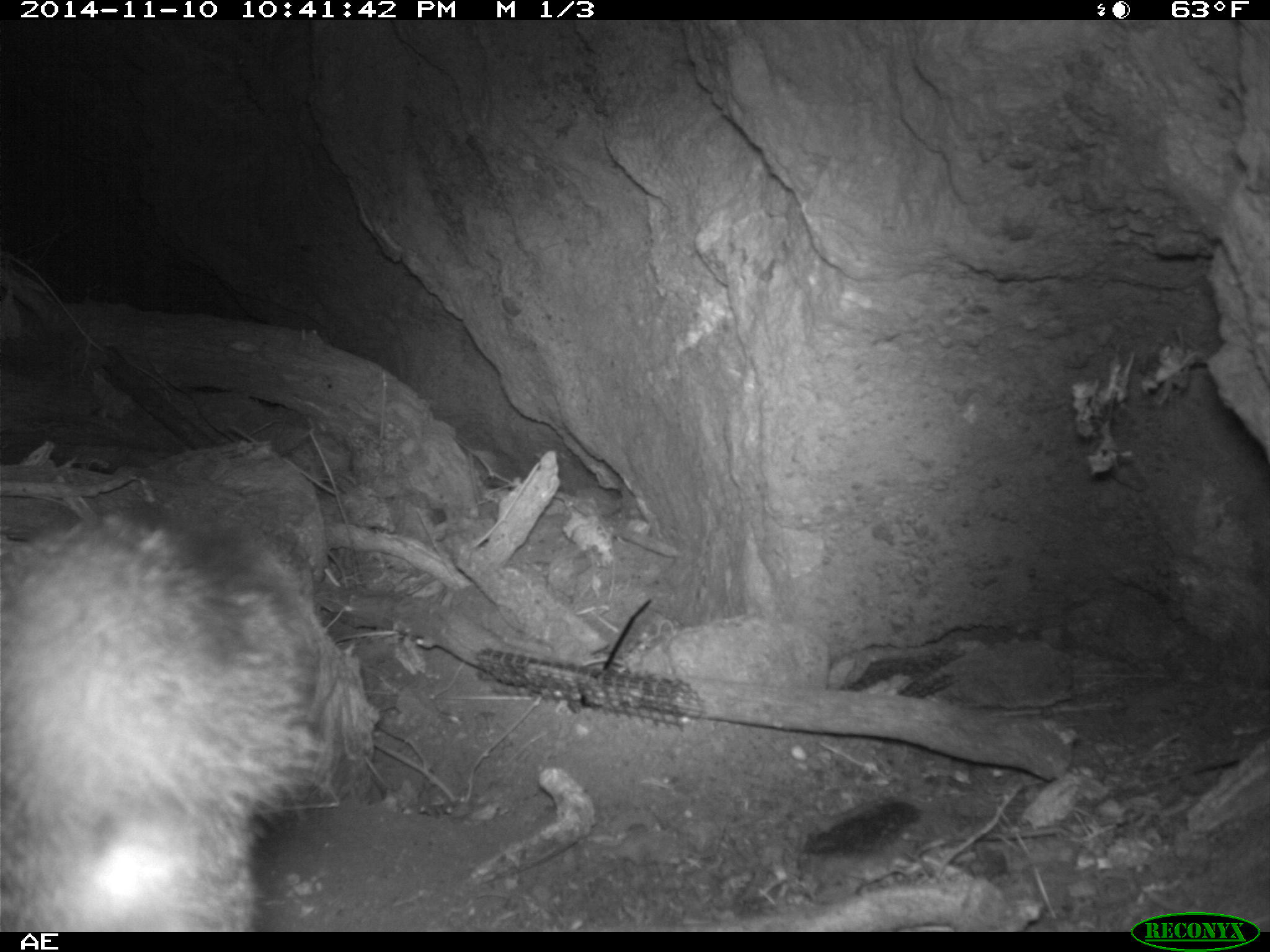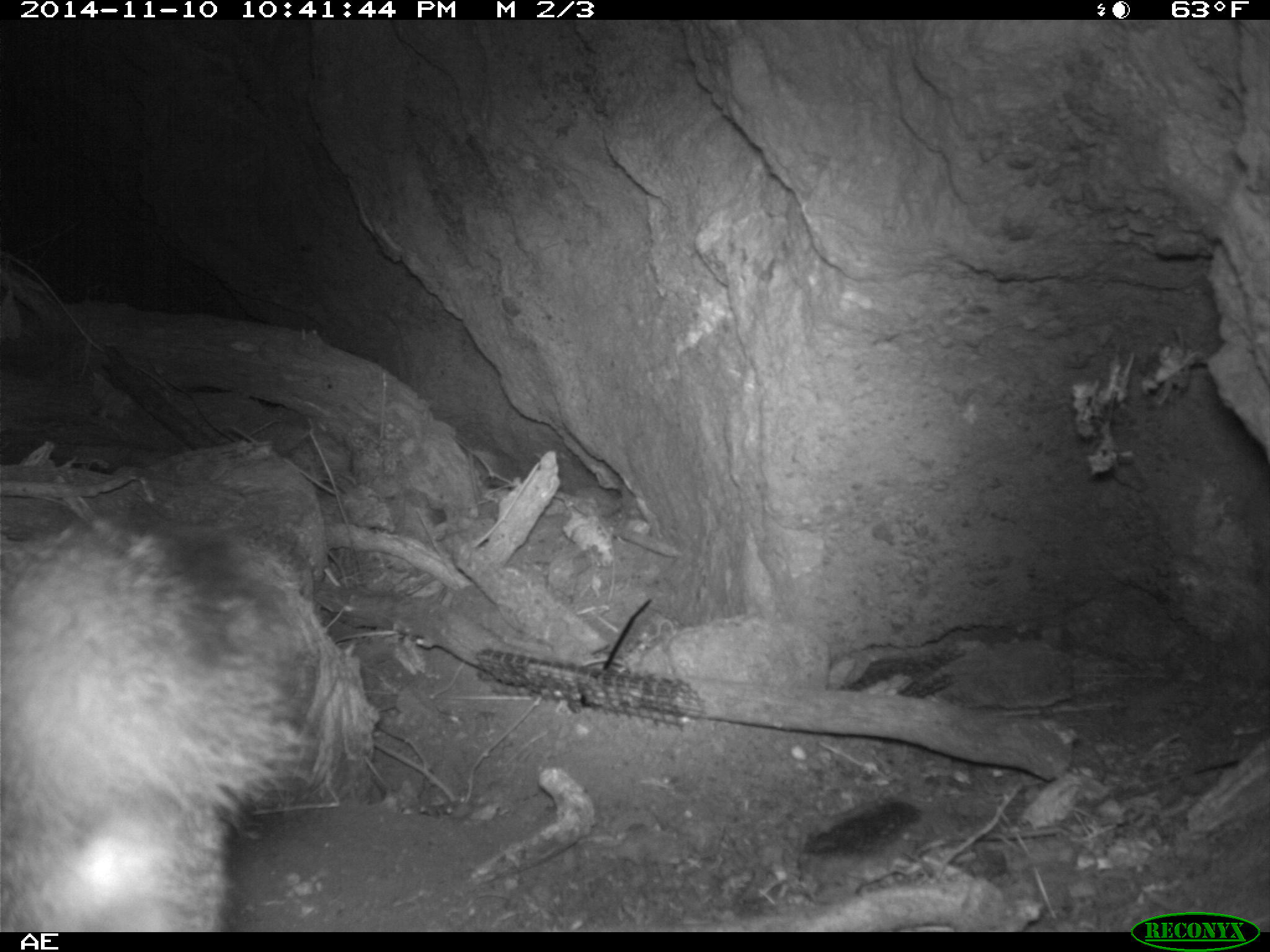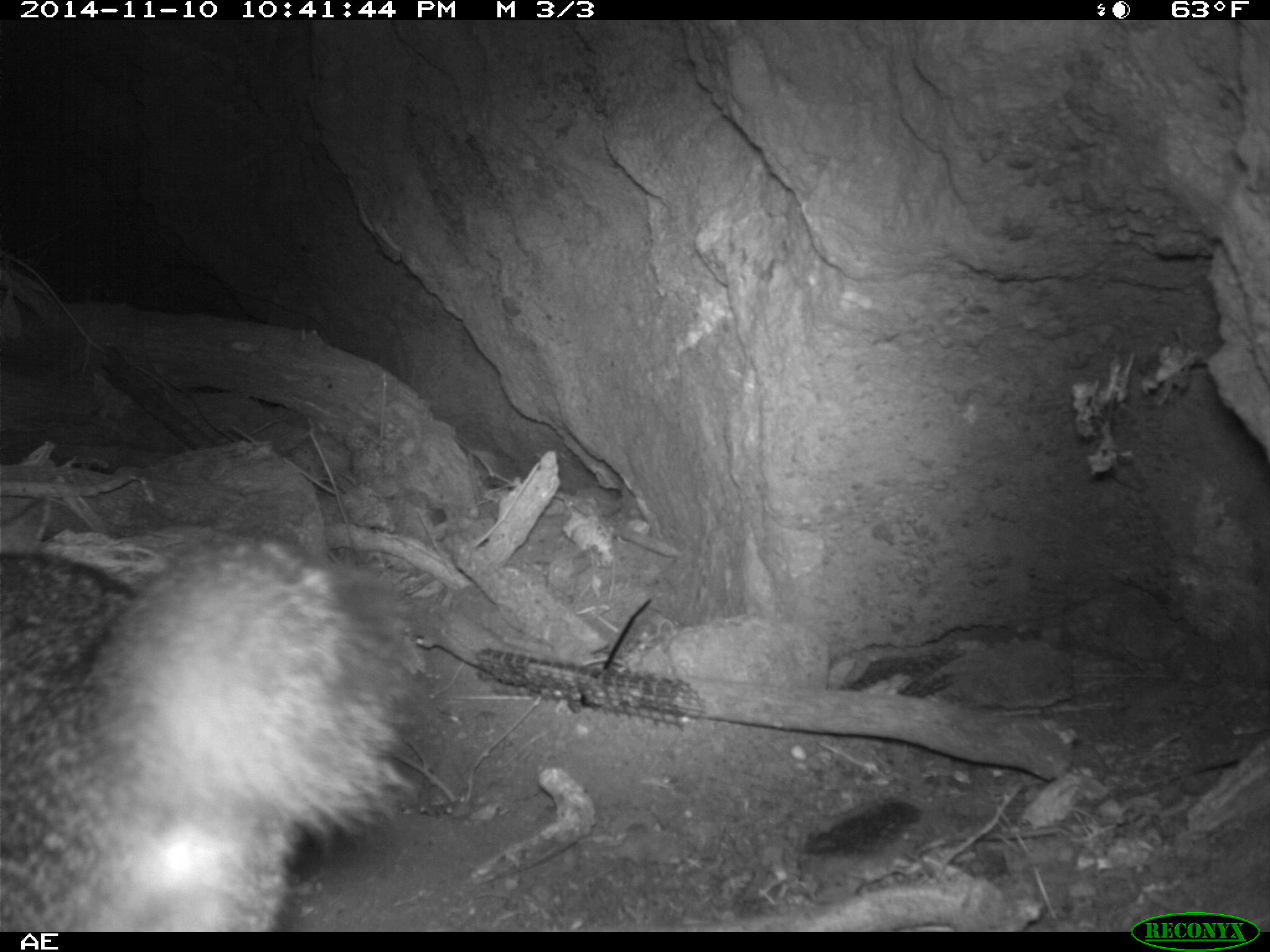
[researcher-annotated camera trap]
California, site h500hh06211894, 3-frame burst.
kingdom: Animalia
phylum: Chordata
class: Mammalia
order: Carnivora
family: Canidae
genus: Urocyon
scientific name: Urocyon littoralis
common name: island fox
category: fox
Fox (island fox) (Urocyon littoralis).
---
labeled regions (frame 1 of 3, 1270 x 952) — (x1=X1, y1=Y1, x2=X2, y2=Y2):
fox: (x1=0, y1=507, x2=338, y2=931)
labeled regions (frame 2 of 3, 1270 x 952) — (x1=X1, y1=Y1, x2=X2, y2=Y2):
fox: (x1=0, y1=511, x2=374, y2=930)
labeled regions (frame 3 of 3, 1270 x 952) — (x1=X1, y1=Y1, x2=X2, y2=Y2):
fox: (x1=0, y1=542, x2=419, y2=932)